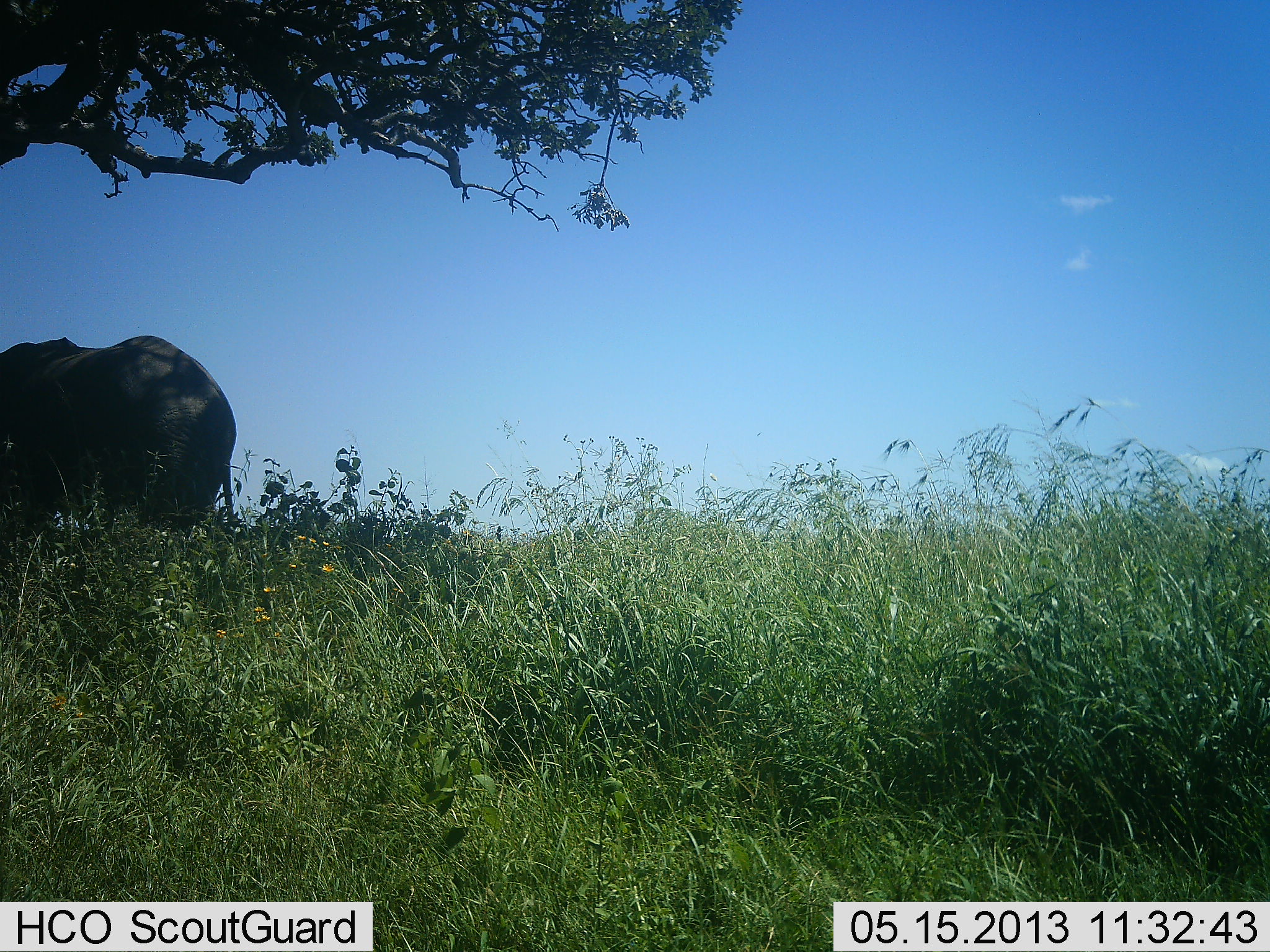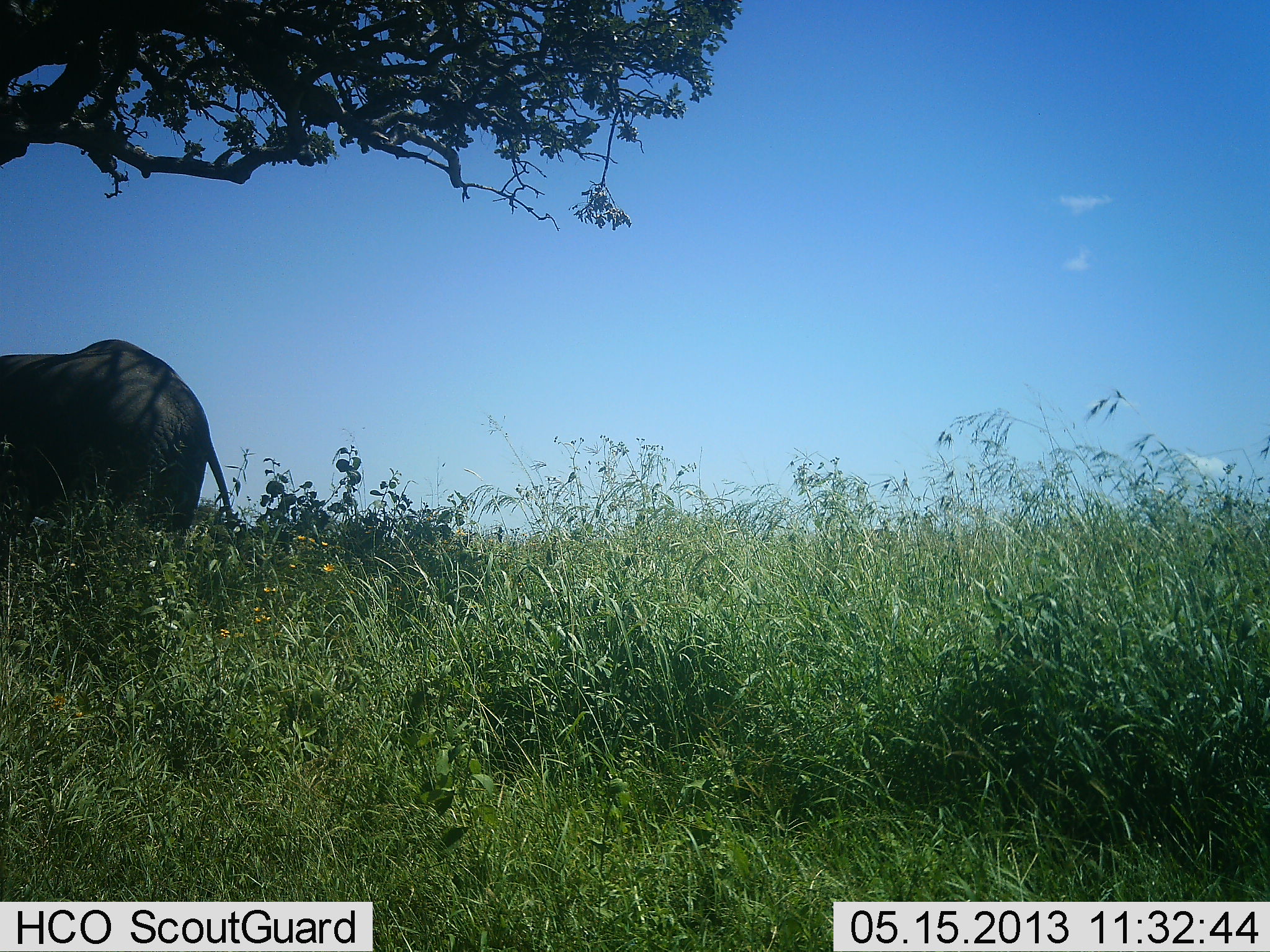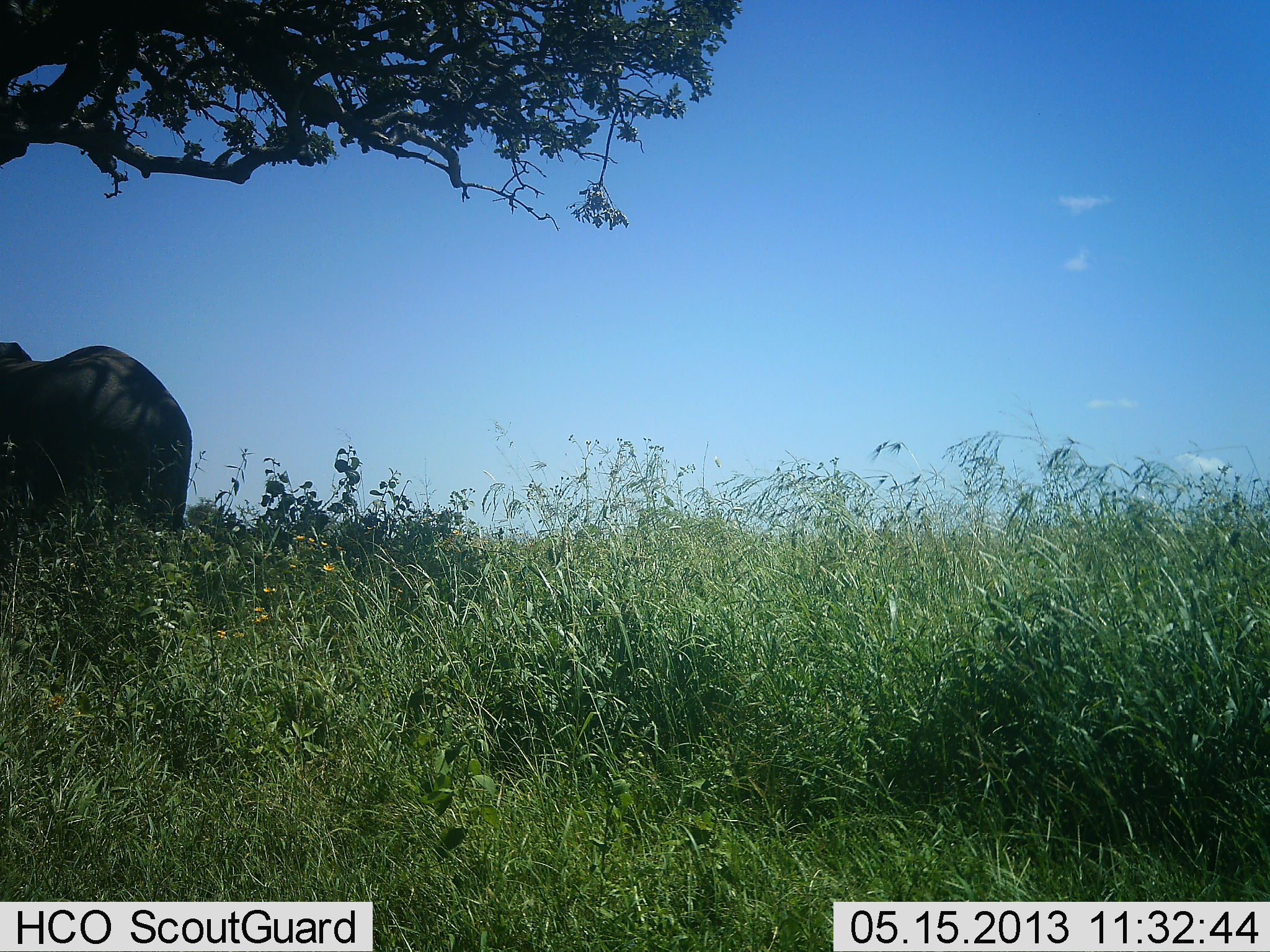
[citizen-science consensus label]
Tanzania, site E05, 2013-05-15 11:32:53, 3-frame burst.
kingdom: Animalia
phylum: Chordata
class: Mammalia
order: Proboscidea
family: Elephantidae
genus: Loxodonta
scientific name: Loxodonta africana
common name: african bush elephant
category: elephant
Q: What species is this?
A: Elephant (african bush elephant) (Loxodonta africana).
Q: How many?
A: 1.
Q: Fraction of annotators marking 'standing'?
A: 20%.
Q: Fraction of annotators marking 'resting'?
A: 0%.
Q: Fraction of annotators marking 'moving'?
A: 75%.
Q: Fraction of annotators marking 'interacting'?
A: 0%.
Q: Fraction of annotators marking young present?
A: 0%.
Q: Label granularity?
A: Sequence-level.